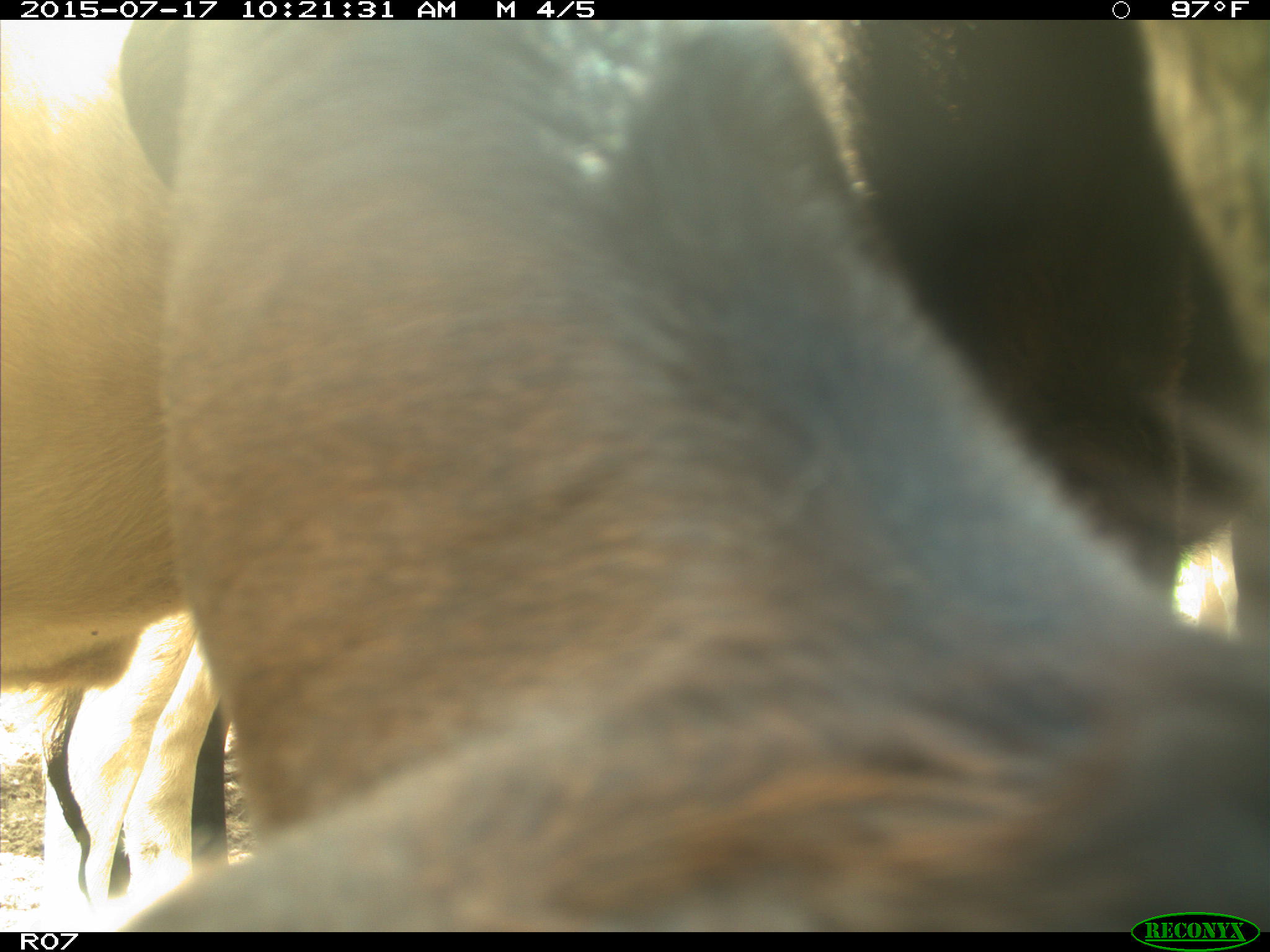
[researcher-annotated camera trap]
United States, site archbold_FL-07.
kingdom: Animalia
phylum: Chordata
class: Mammalia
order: Artiodactyla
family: Bovidae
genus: Bos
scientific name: Bos taurus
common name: domestic cow